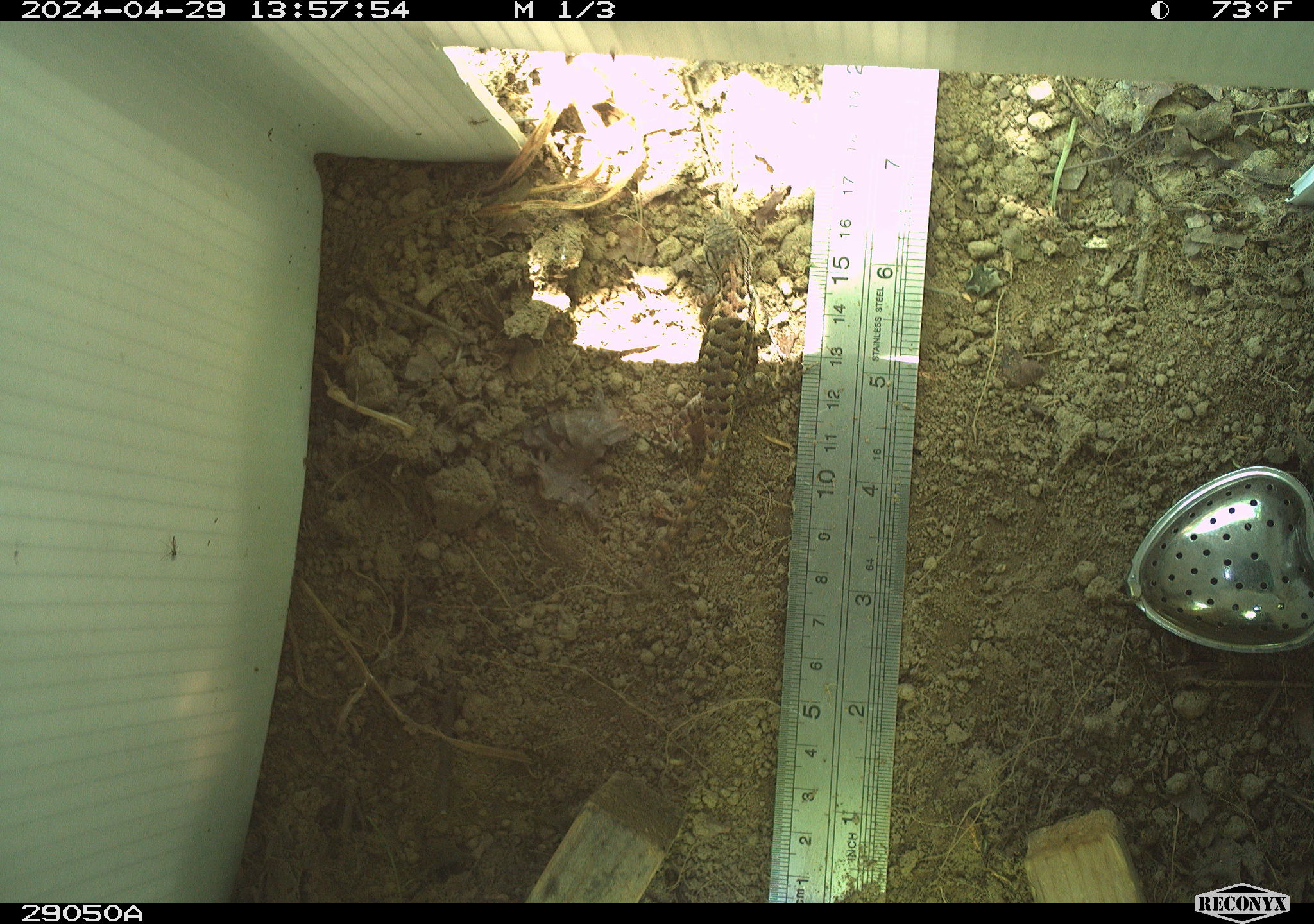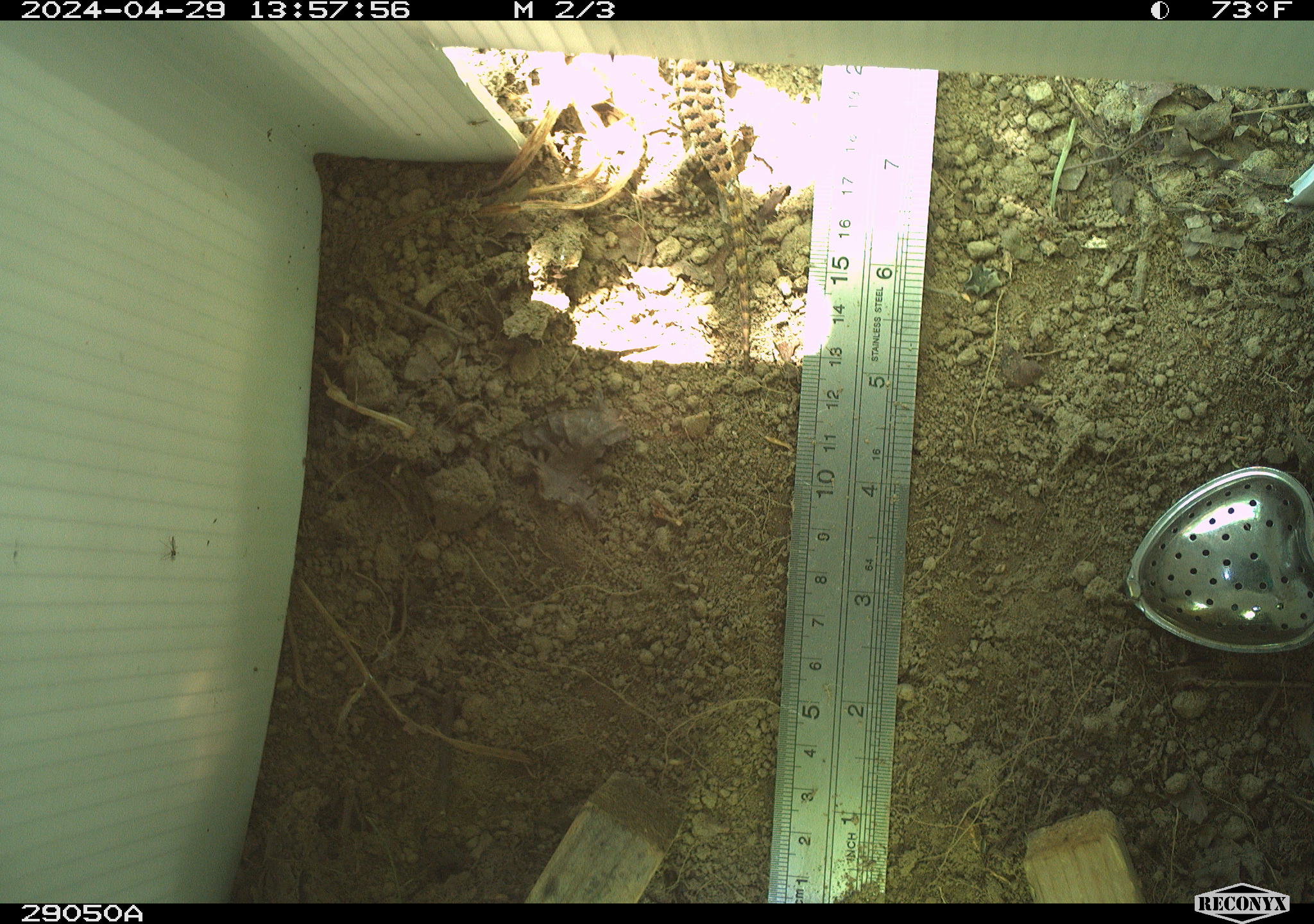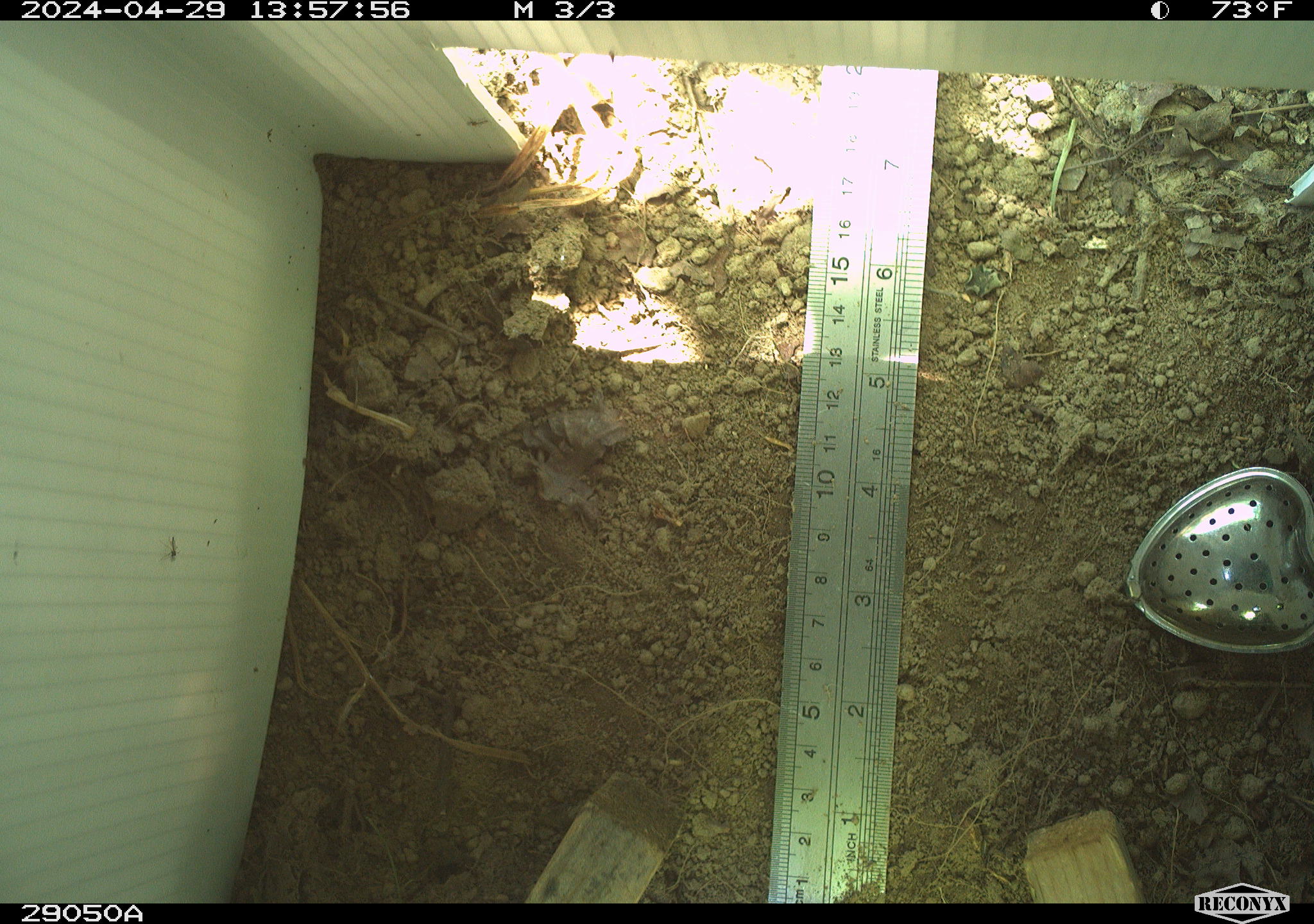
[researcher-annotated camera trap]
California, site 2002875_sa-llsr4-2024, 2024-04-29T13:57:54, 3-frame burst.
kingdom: Animalia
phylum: Chordata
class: Reptilia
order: Squamata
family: Phrynosomatidae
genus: Sceloporus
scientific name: Sceloporus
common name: spiny lizards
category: sceloporus species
Sceloporus species (spiny lizards) (Sceloporus).